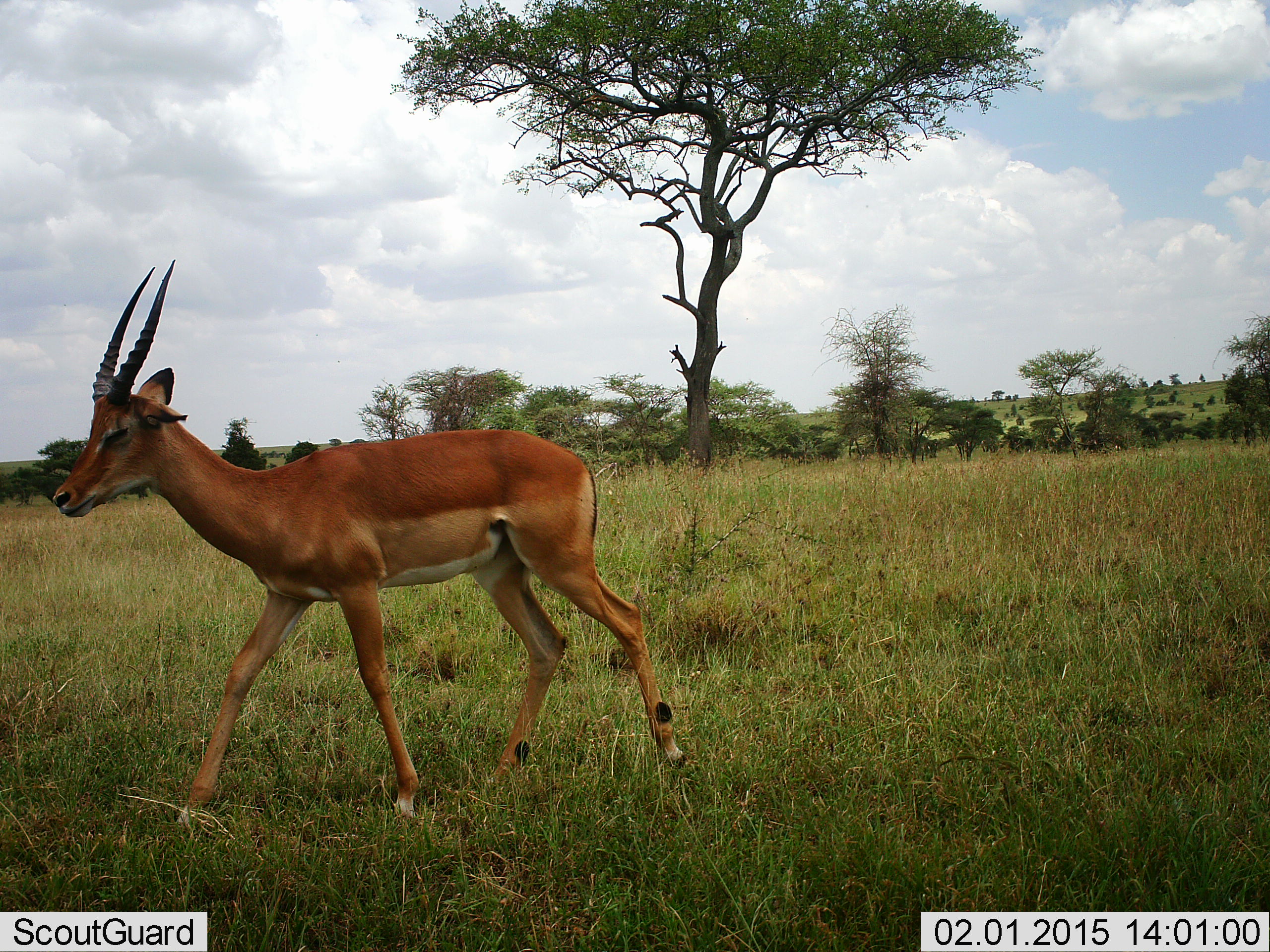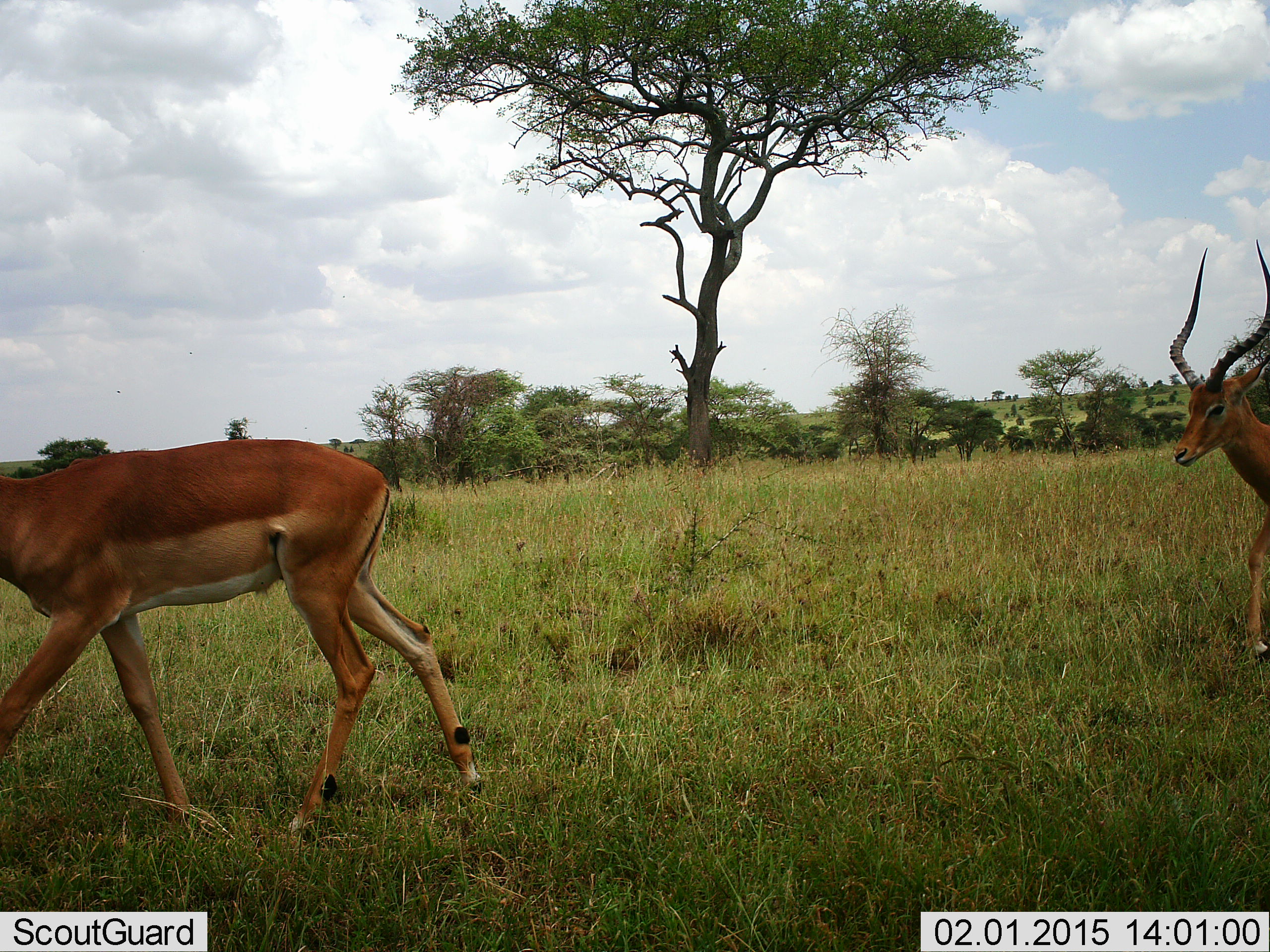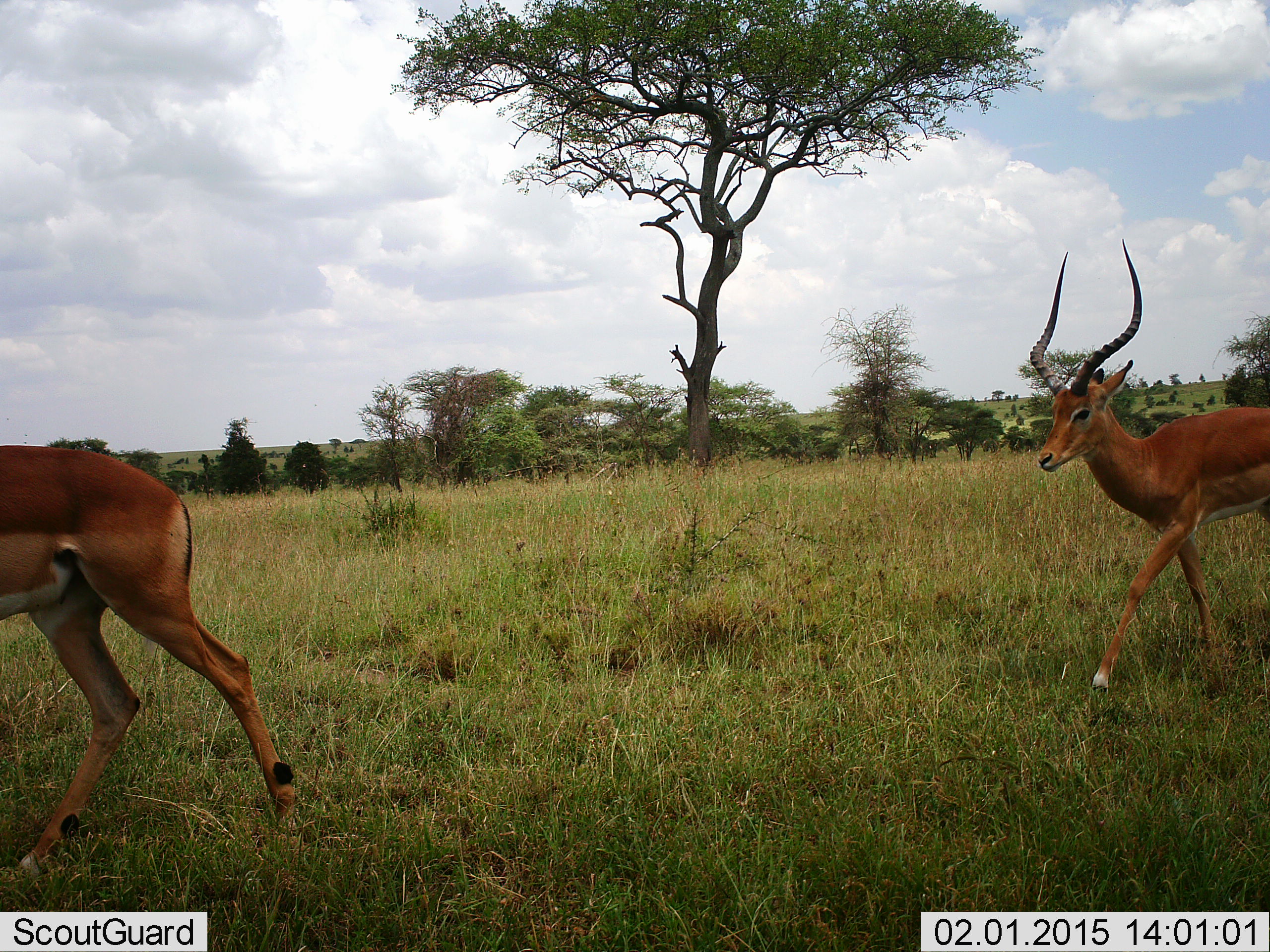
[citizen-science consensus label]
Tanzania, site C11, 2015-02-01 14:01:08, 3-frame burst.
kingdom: Animalia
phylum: Chordata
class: Mammalia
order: Artiodactyla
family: Bovidae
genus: Aepyceros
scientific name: Aepyceros melampus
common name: impala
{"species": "impala (Aepyceros melampus)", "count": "2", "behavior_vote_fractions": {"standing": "0%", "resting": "0%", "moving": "100%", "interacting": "0%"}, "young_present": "0%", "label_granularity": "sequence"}